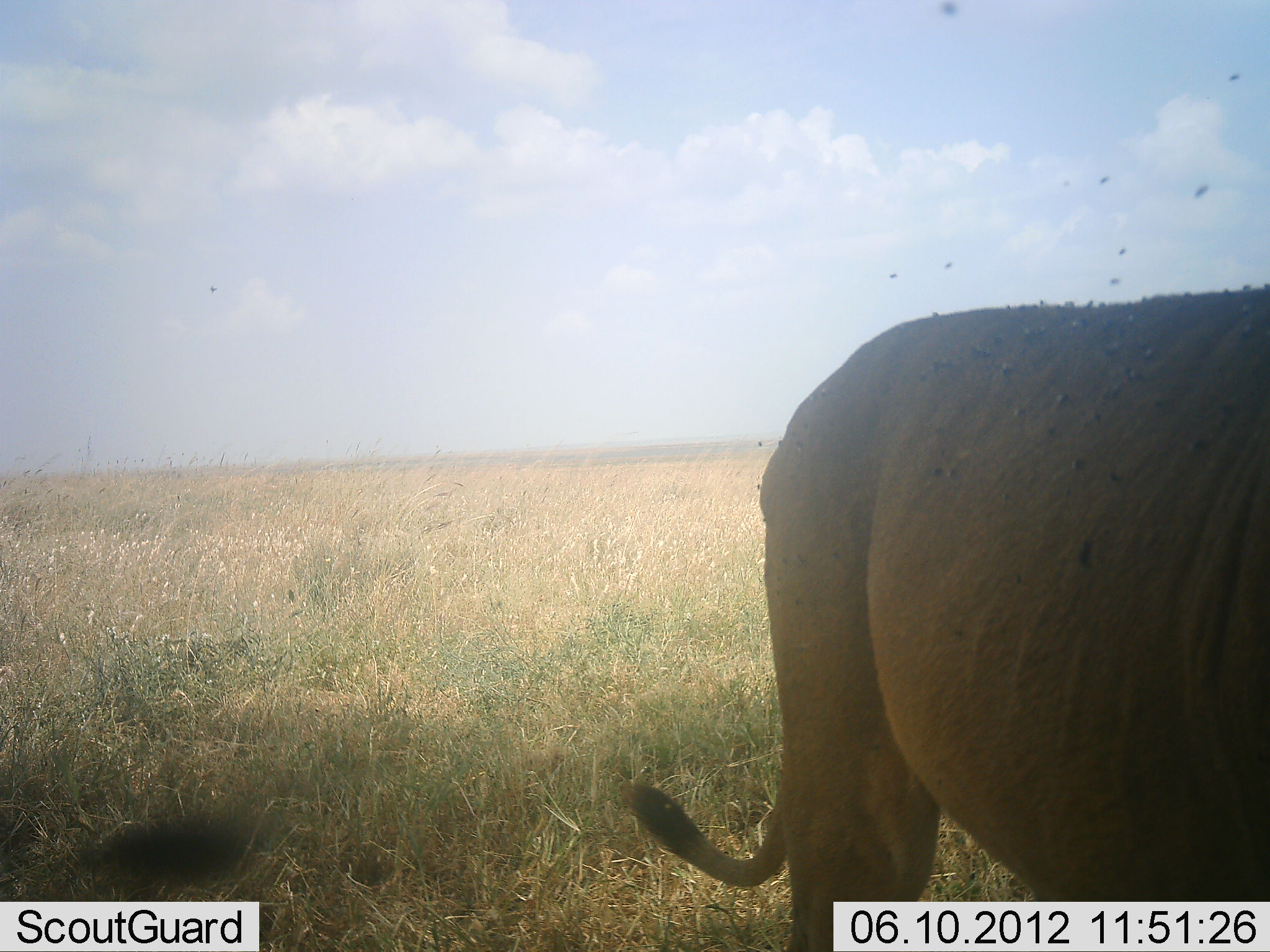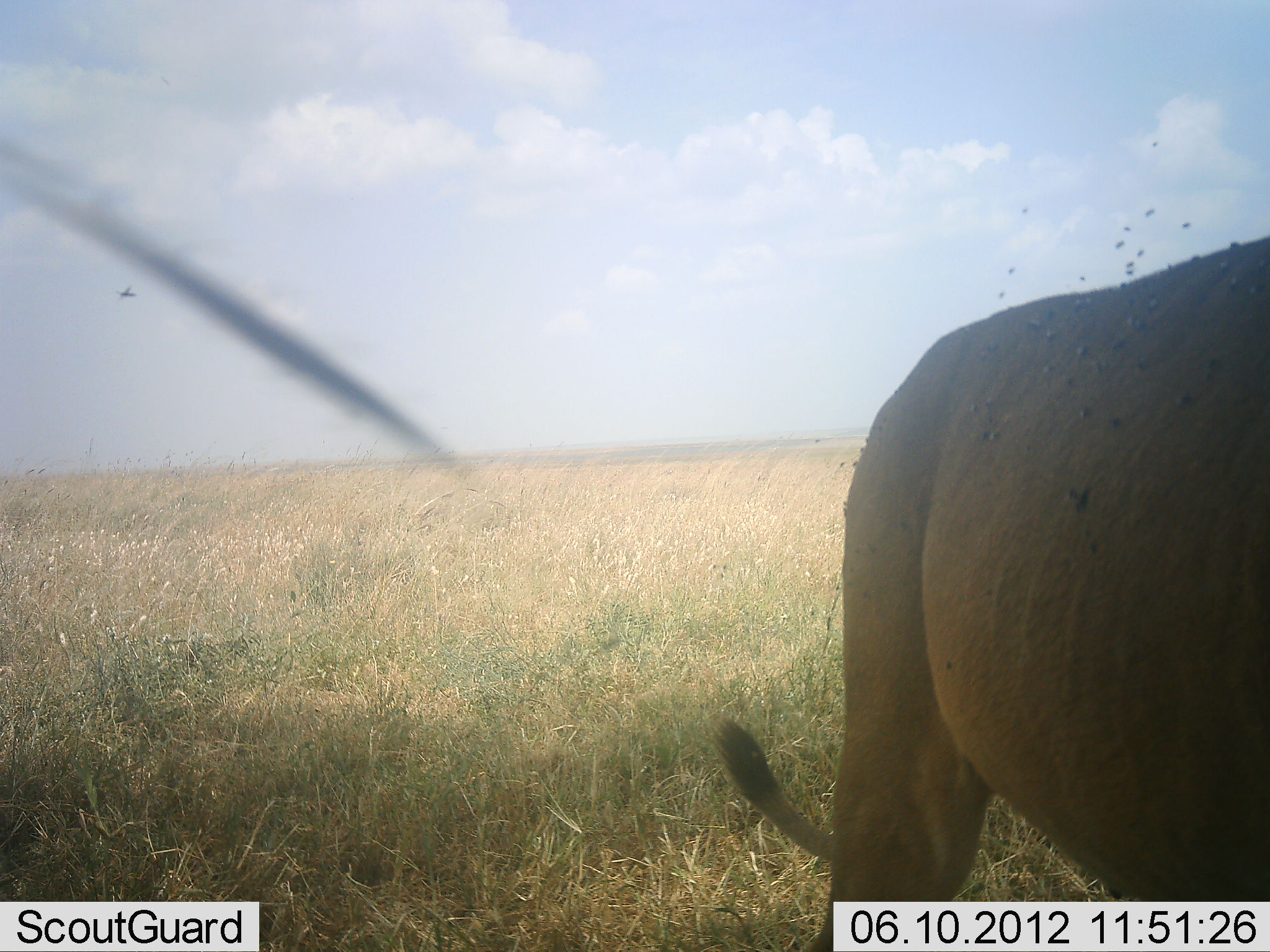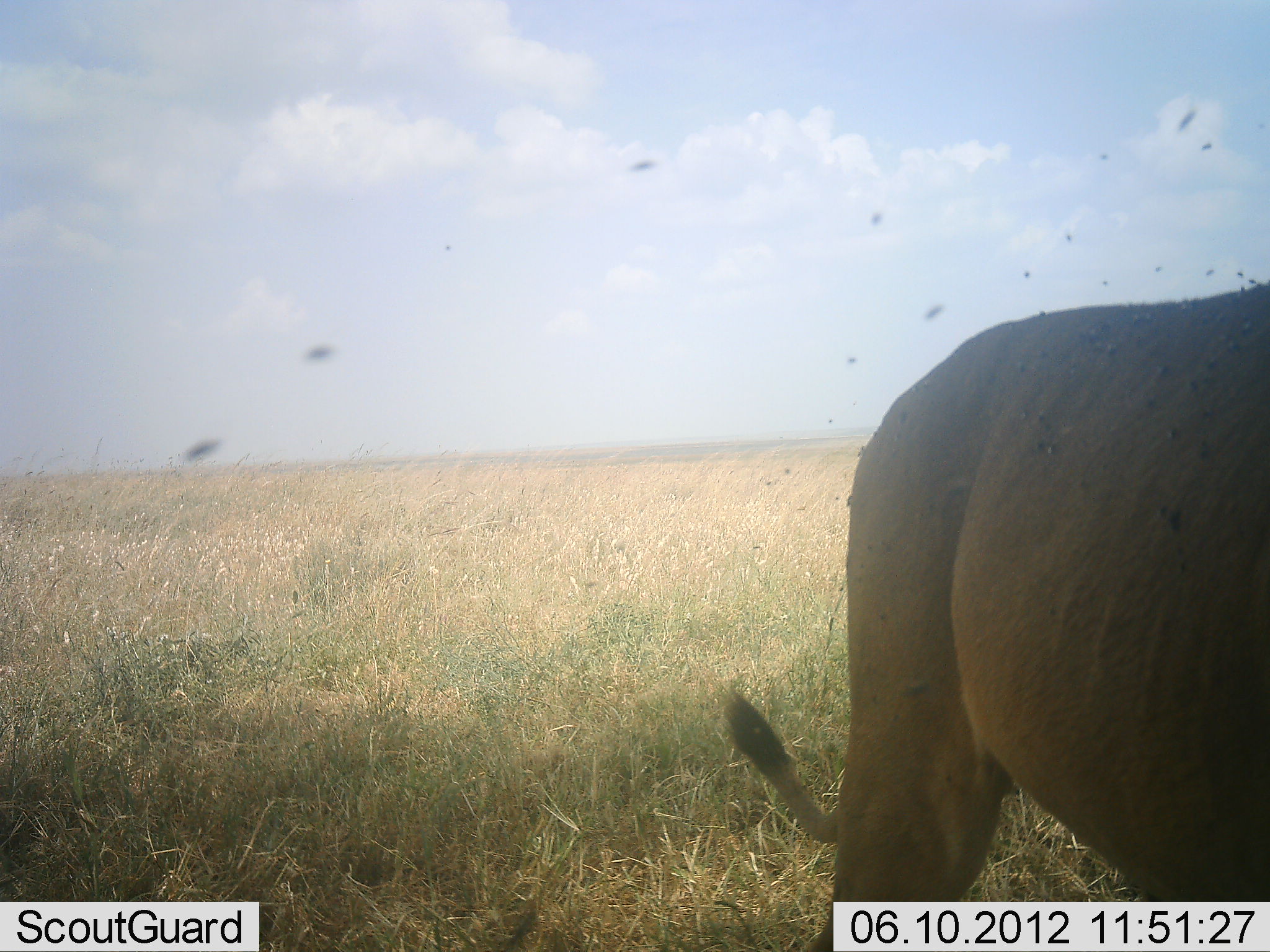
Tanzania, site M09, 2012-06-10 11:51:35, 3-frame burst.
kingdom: Animalia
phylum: Chordata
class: Mammalia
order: Carnivora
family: Felidae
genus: Panthera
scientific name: Panthera leo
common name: lion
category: lionfemale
Lionfemale (lion) (Panthera leo), count 1. Behavior (volunteer vote fractions): standing 70%, resting 10%, moving 30%, interacting 0%. Young present (vote fraction): 0%. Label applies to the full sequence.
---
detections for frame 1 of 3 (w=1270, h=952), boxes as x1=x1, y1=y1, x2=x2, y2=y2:
animal: x1=621, y1=274, x2=1270, y2=952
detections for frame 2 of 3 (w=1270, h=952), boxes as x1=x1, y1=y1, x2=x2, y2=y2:
animal: x1=709, y1=232, x2=1270, y2=952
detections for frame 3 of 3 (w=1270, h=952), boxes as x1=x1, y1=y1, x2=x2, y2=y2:
animal: x1=724, y1=277, x2=1270, y2=952